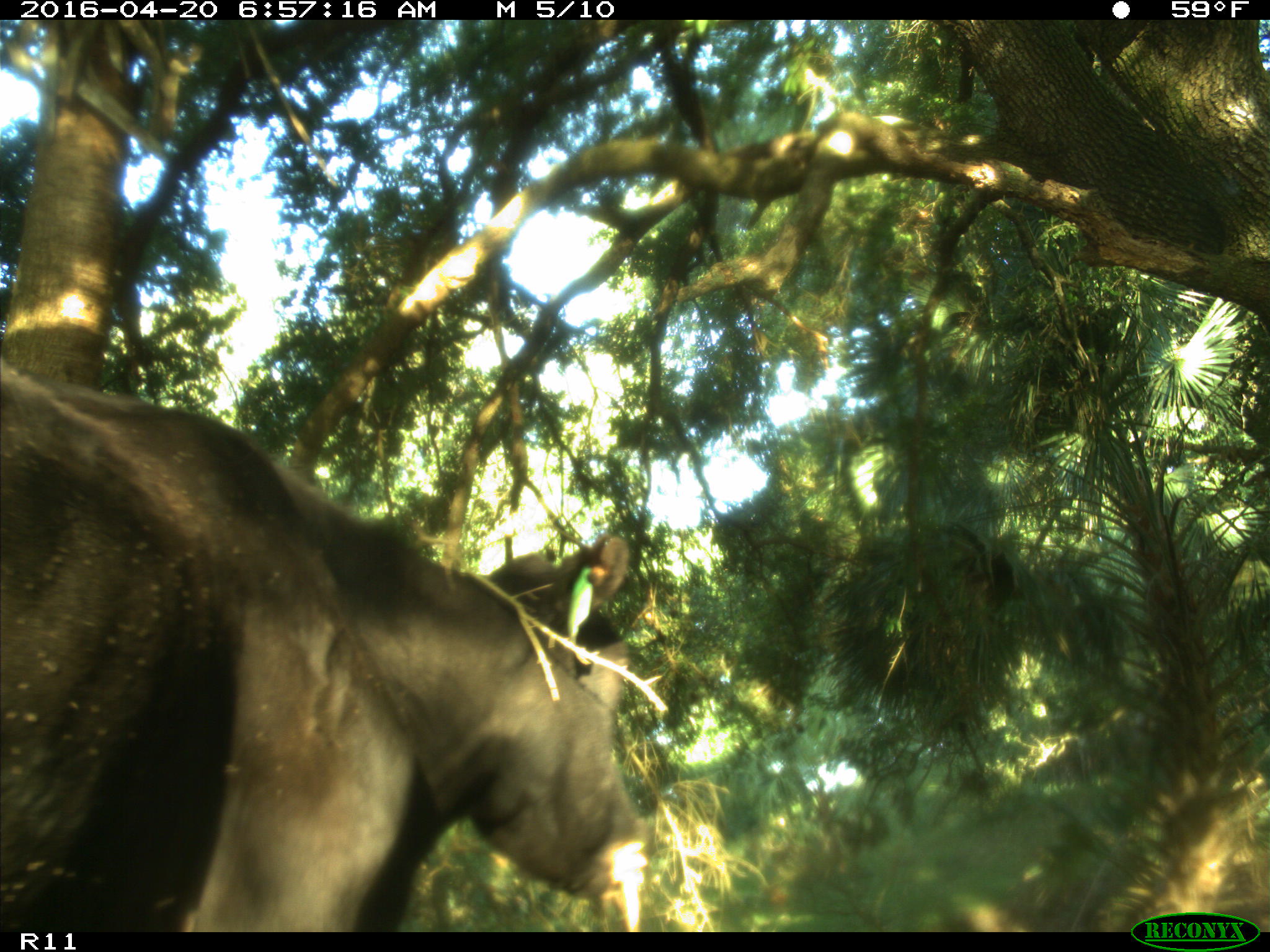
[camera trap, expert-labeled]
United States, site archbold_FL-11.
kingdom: Animalia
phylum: Chordata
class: Mammalia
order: Artiodactyla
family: Bovidae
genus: Bos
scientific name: Bos taurus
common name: domestic cow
Bos taurus (domestic cow).